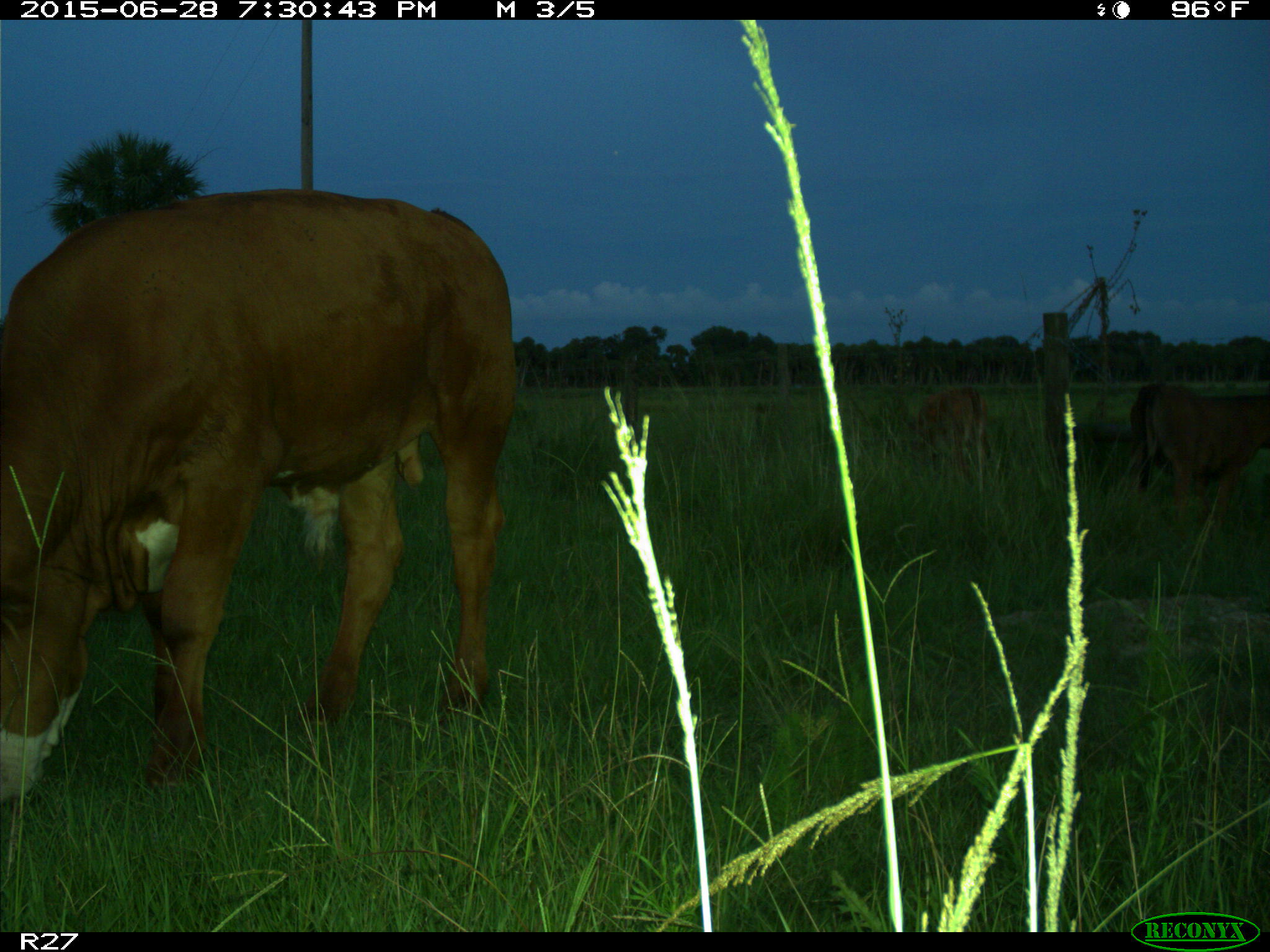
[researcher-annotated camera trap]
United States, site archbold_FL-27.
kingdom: Animalia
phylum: Chordata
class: Mammalia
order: Artiodactyla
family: Bovidae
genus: Bos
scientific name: Bos taurus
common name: domestic cow